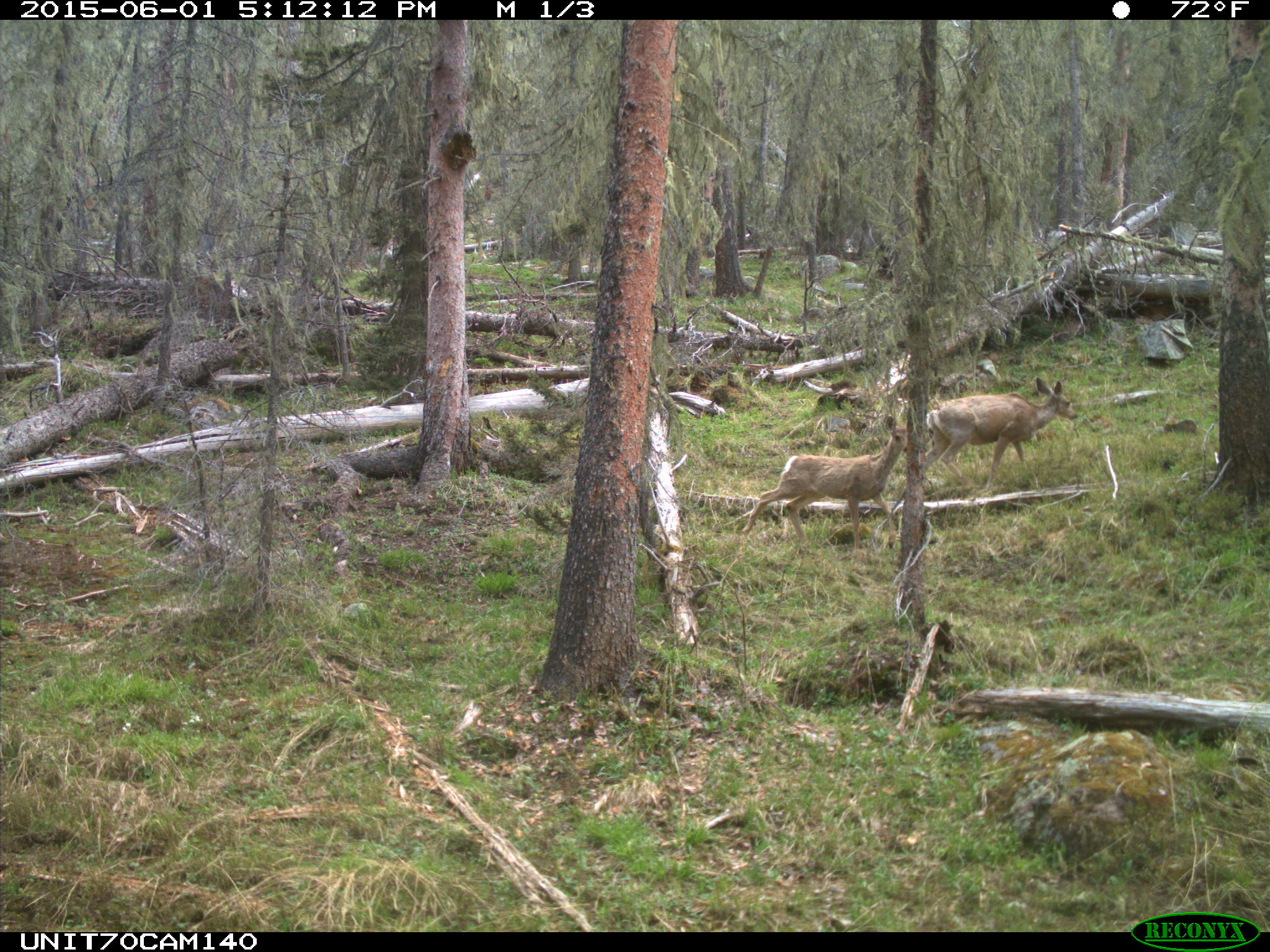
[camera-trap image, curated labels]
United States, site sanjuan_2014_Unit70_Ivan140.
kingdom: Animalia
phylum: Chordata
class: Mammalia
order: Artiodactyla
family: Cervidae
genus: Odocoileus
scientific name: Odocoileus hemionus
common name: mule deer